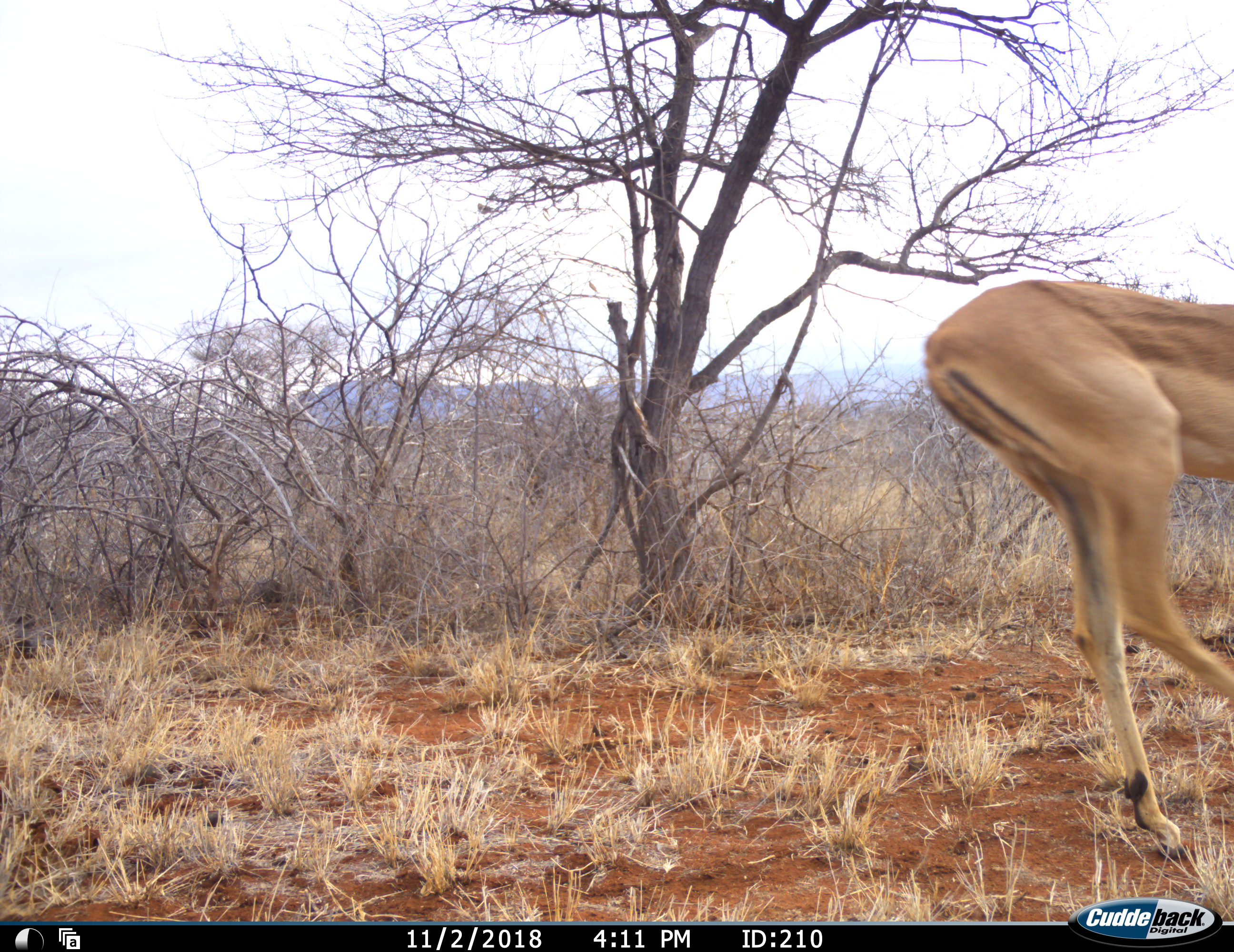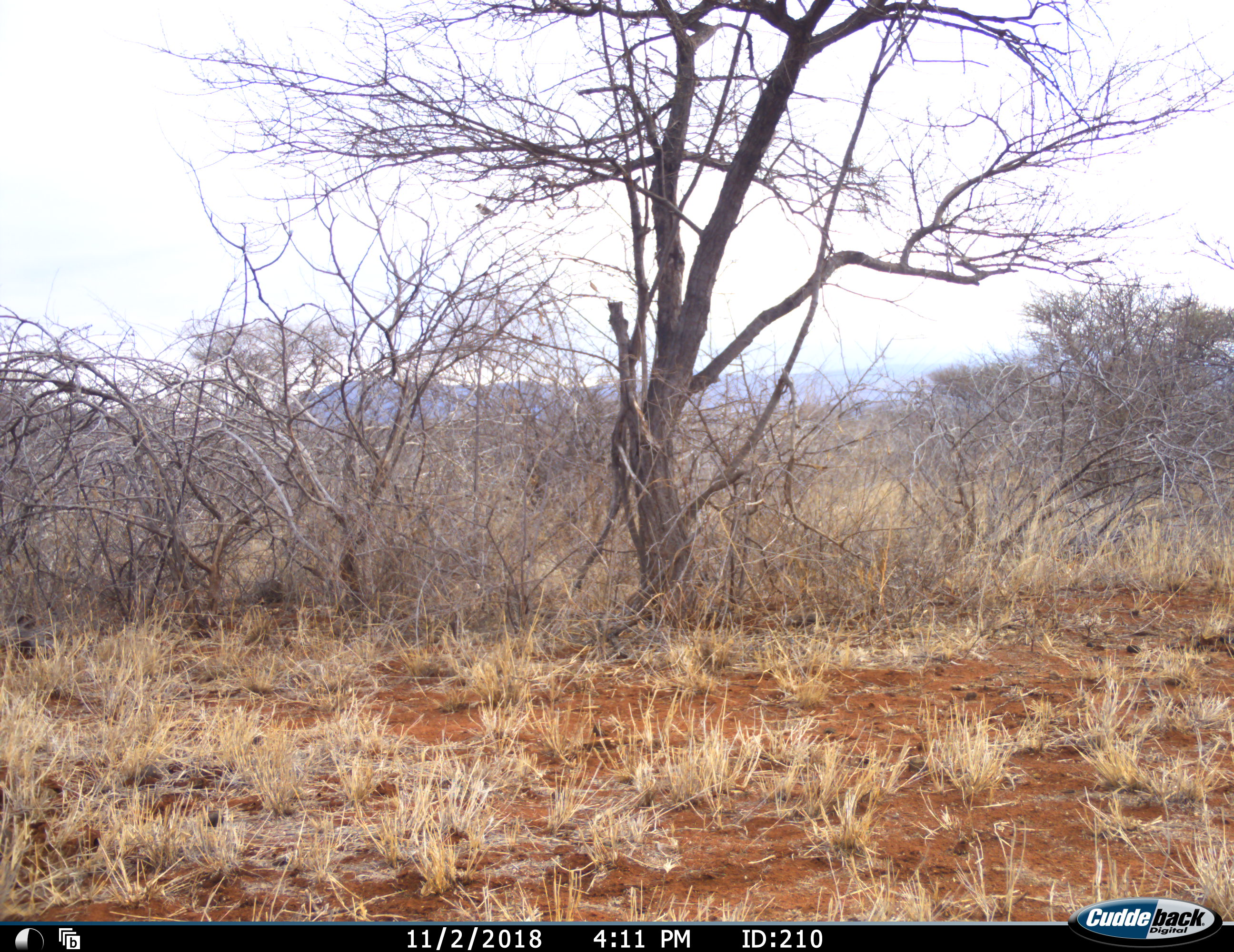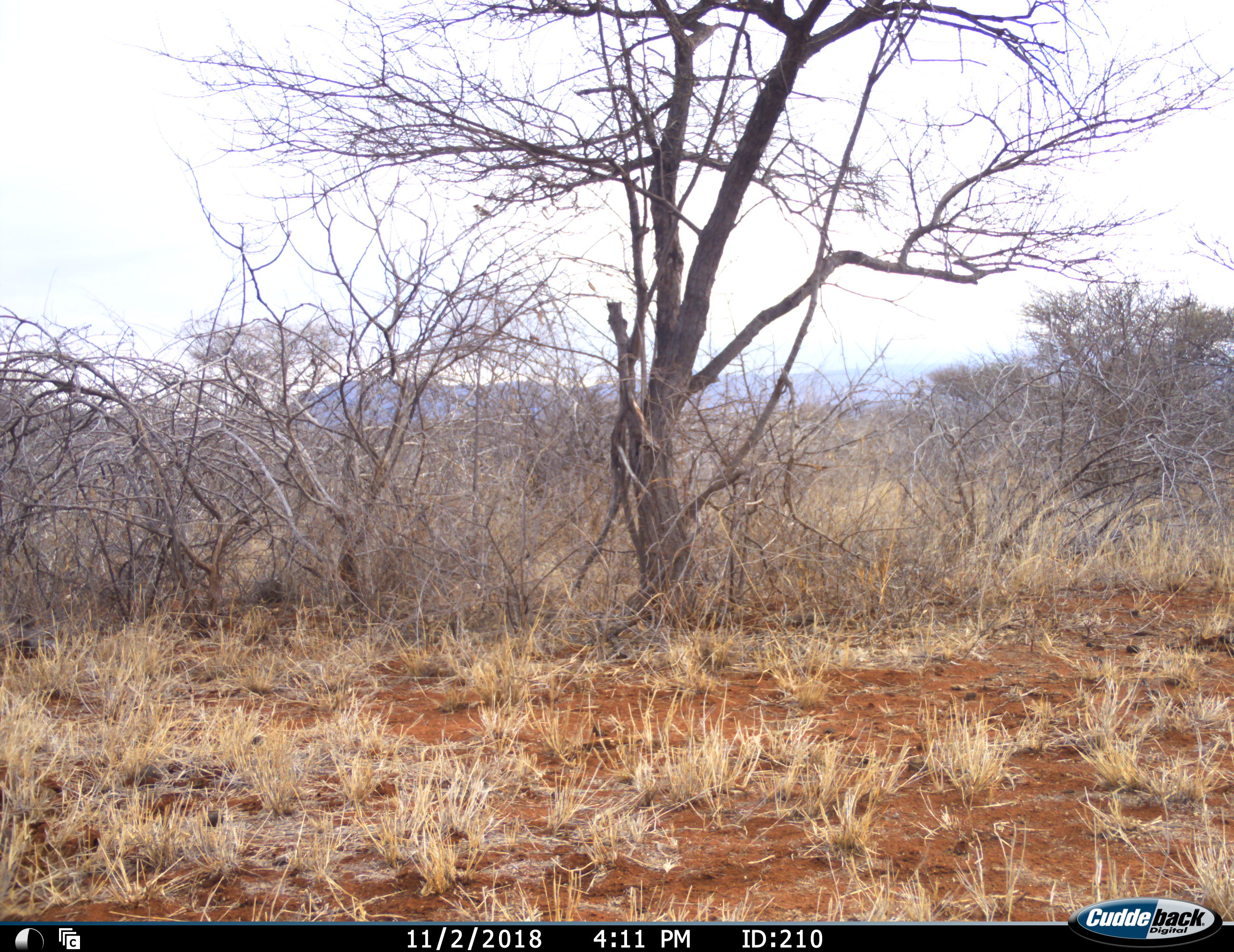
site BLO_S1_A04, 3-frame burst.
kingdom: Animalia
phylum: Chordata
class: Mammalia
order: Artiodactyla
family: Bovidae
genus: Aepyceros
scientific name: Aepyceros melampus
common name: impala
Impala (Aepyceros melampus), count 1. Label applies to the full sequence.